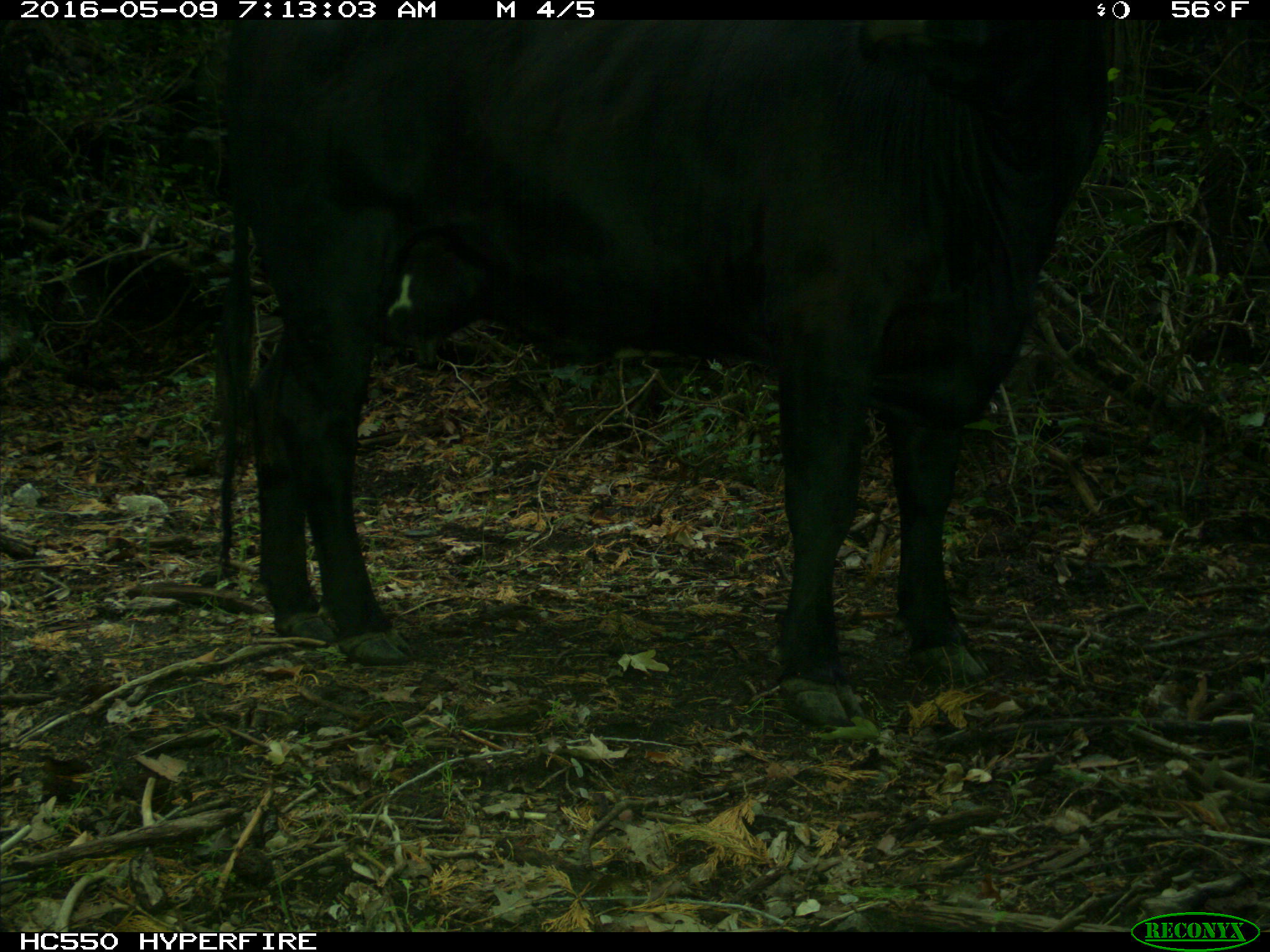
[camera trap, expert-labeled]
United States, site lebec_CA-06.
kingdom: Animalia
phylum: Chordata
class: Mammalia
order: Artiodactyla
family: Bovidae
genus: Bos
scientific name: Bos taurus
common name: domestic cow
Bos taurus (domestic cow).